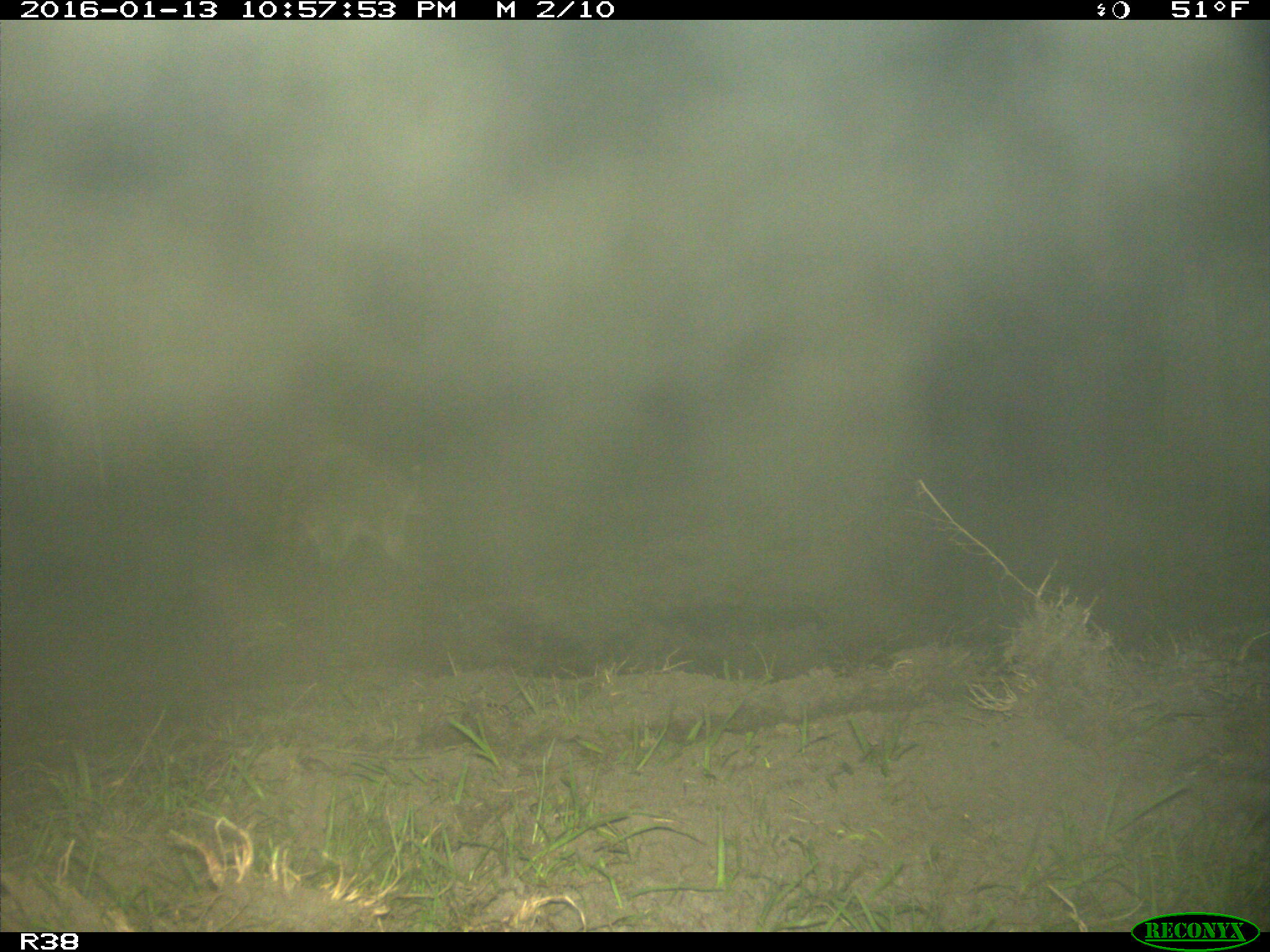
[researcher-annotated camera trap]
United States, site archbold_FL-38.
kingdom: Animalia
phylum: Chordata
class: Mammalia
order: Carnivora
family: Procyonidae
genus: Procyon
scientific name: Procyon lotor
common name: common raccoon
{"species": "Procyon lotor (common raccoon)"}